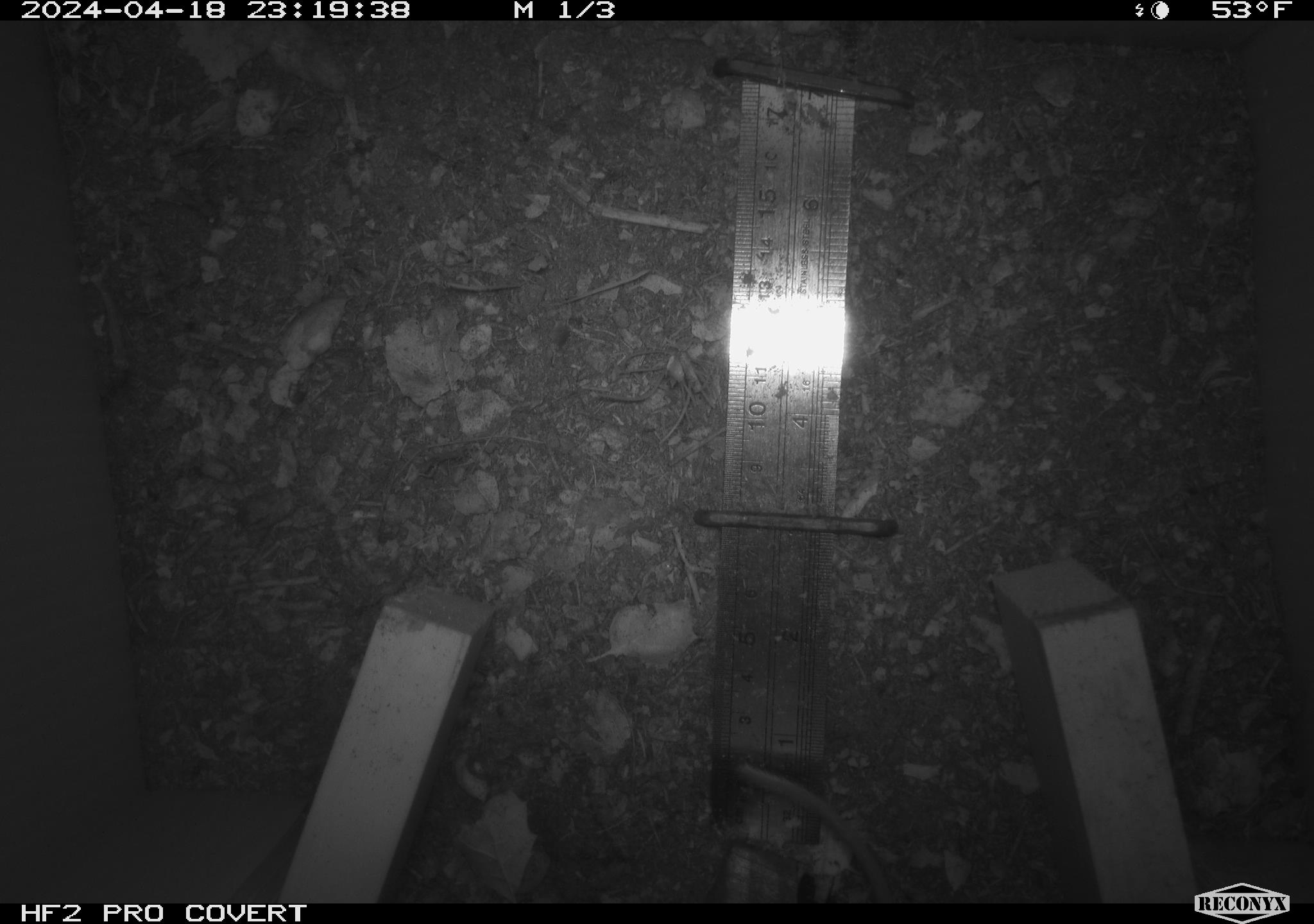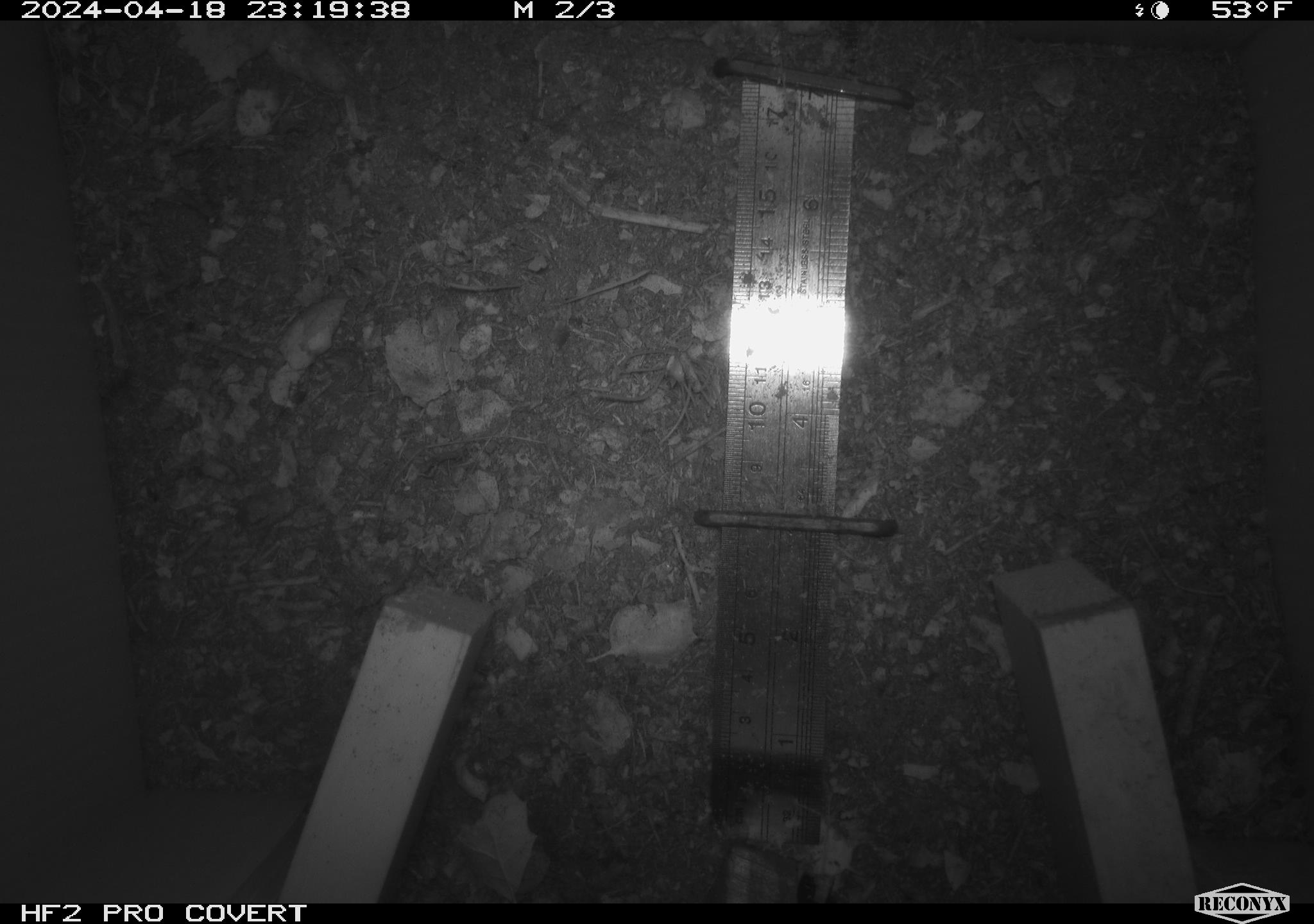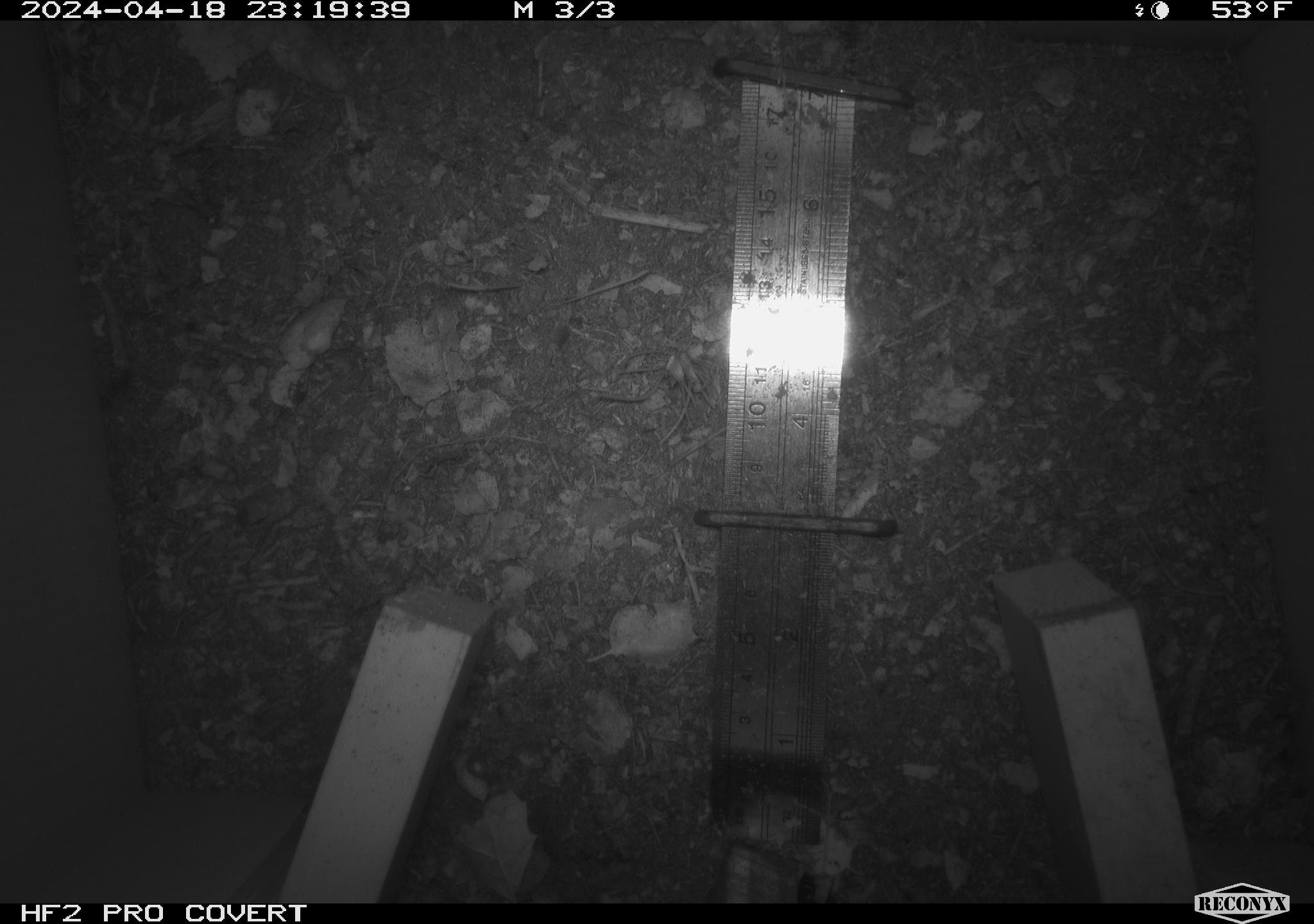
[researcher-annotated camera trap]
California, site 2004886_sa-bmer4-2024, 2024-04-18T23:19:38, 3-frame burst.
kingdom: Animalia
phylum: Chordata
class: Mammalia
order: Rodentia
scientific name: Rodentia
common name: mouse species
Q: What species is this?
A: Mouse species (Rodentia).